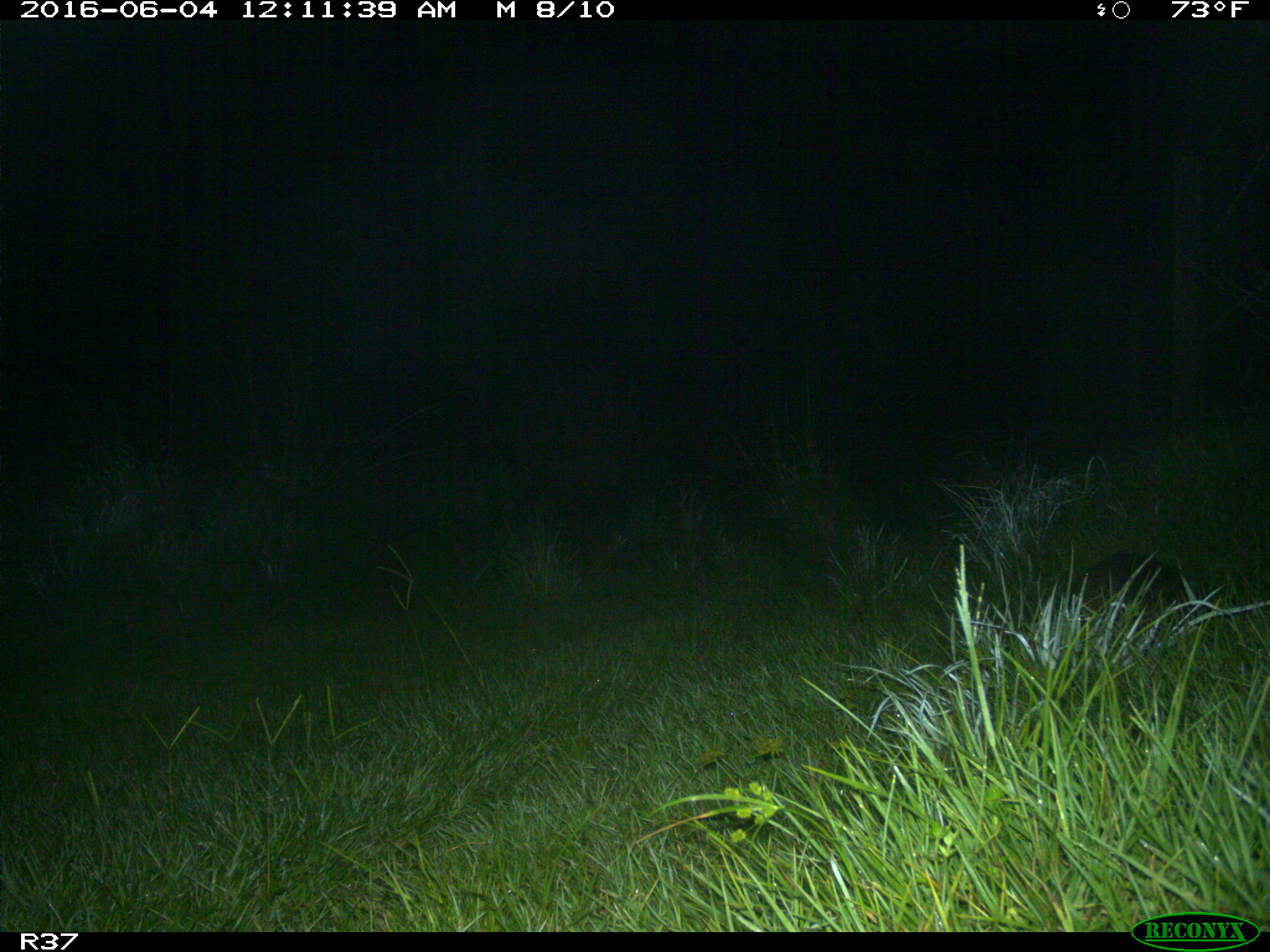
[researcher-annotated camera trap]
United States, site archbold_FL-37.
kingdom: Animalia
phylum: Chordata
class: Mammalia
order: Cingulata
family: Dasypodidae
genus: Dasypus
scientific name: Dasypus novemcinctus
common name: nine-banded armadillo